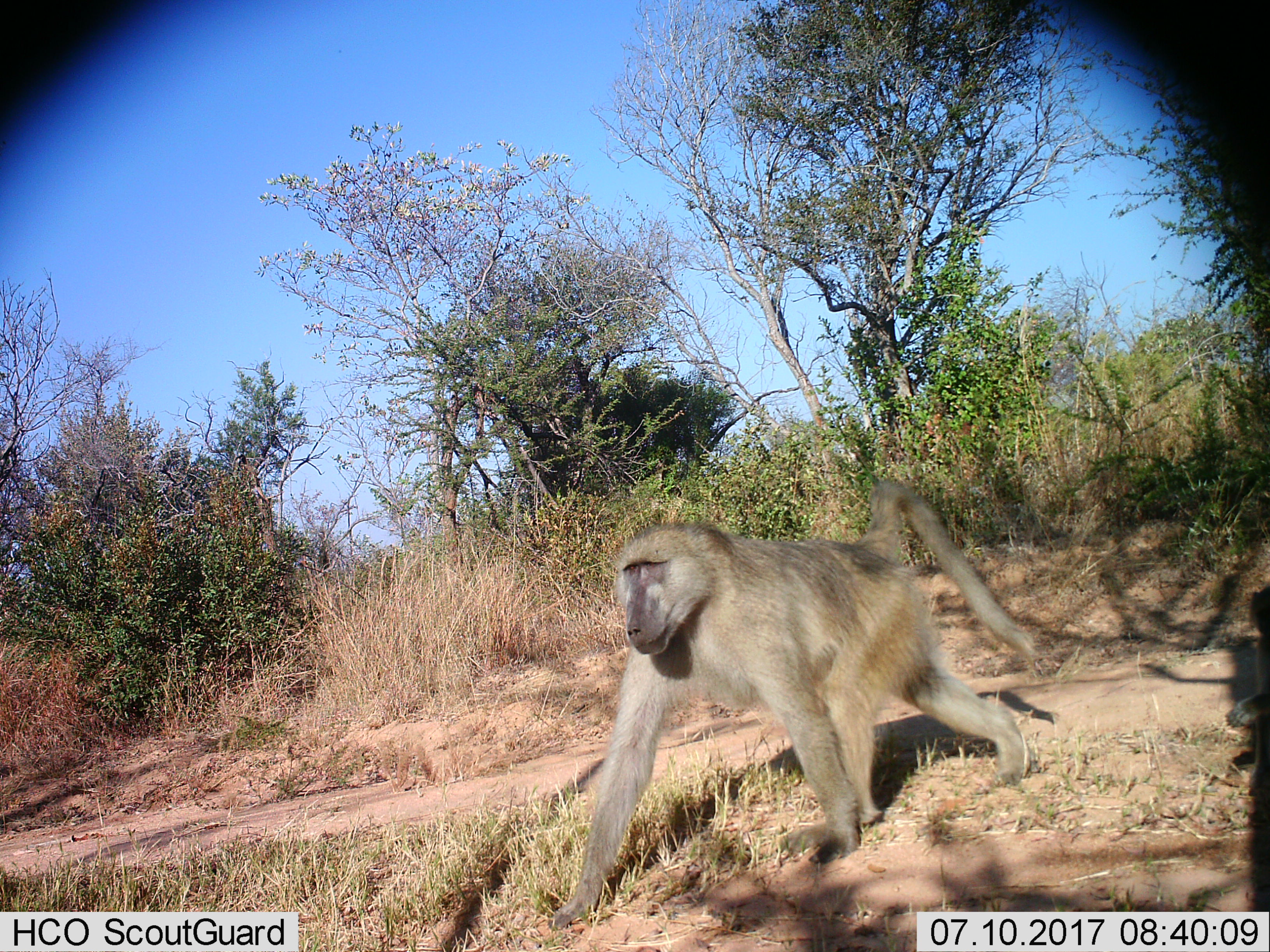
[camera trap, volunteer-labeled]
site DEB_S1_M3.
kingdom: Animalia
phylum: Chordata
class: Mammalia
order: Primates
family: Cercopithecidae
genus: Papio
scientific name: Papio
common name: baboon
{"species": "baboon (Papio)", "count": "2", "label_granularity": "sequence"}